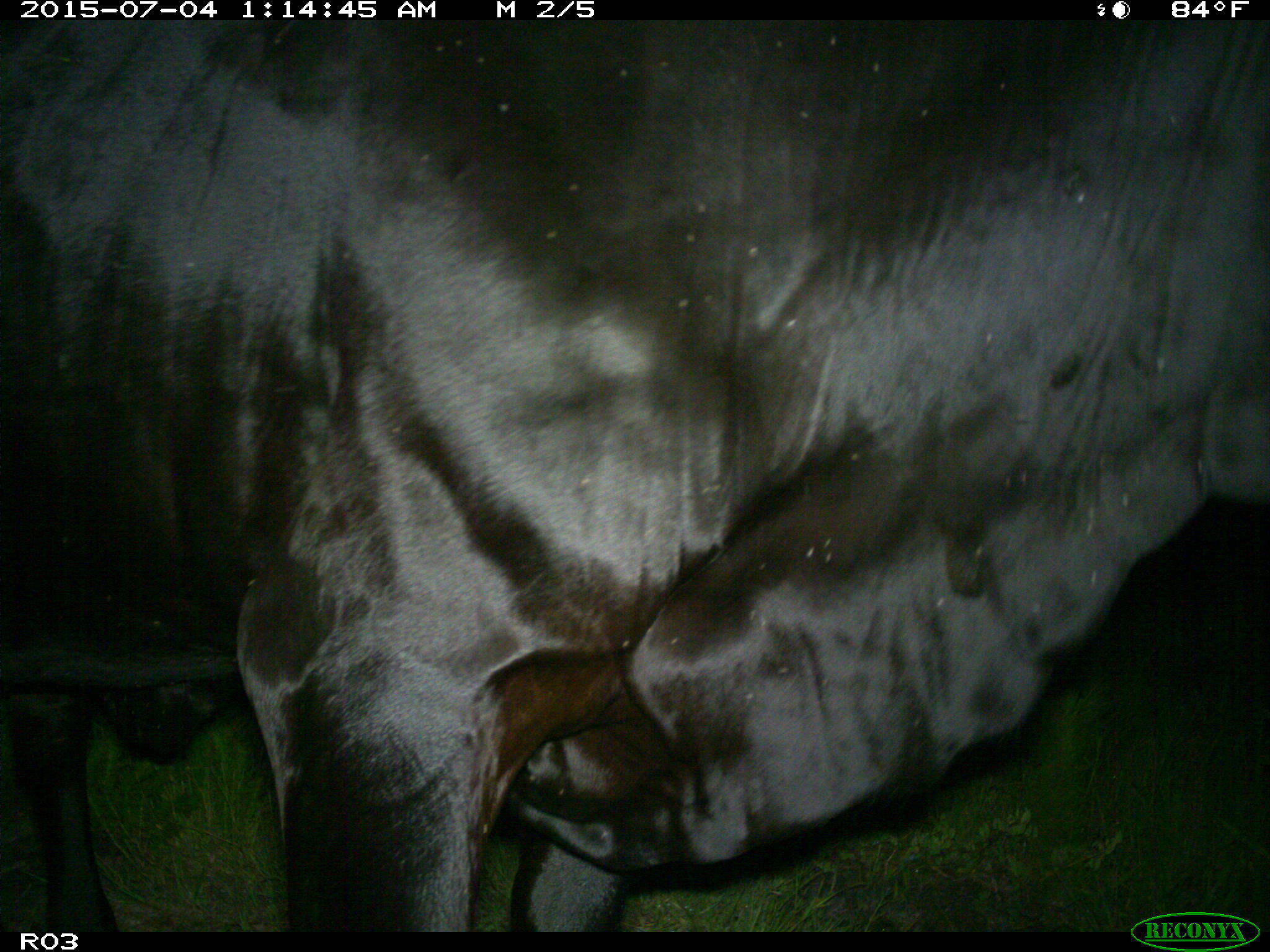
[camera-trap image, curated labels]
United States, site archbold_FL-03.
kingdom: Animalia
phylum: Chordata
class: Mammalia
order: Artiodactyla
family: Bovidae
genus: Bos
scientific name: Bos taurus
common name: domestic cow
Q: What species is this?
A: Bos taurus (domestic cow).